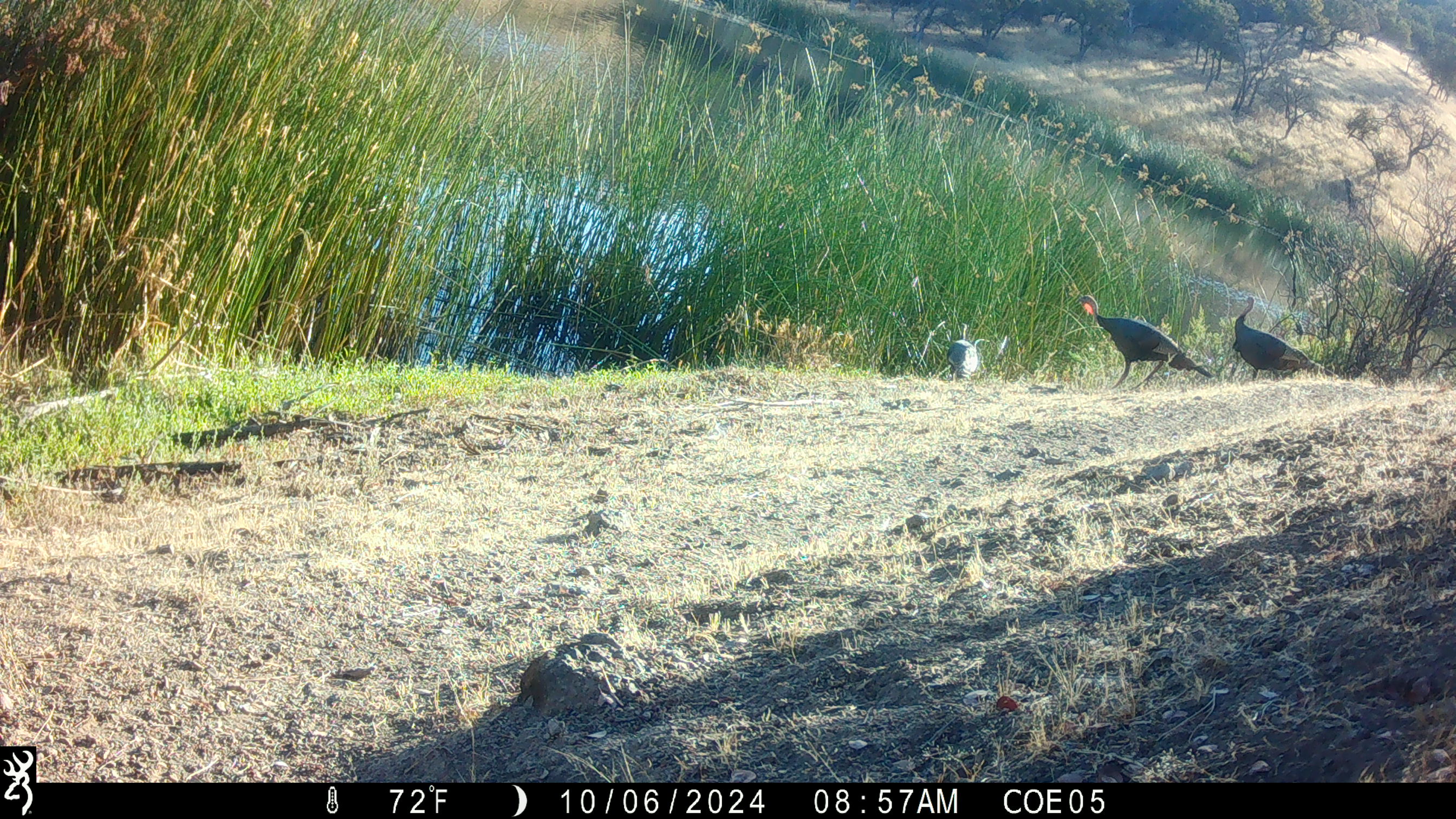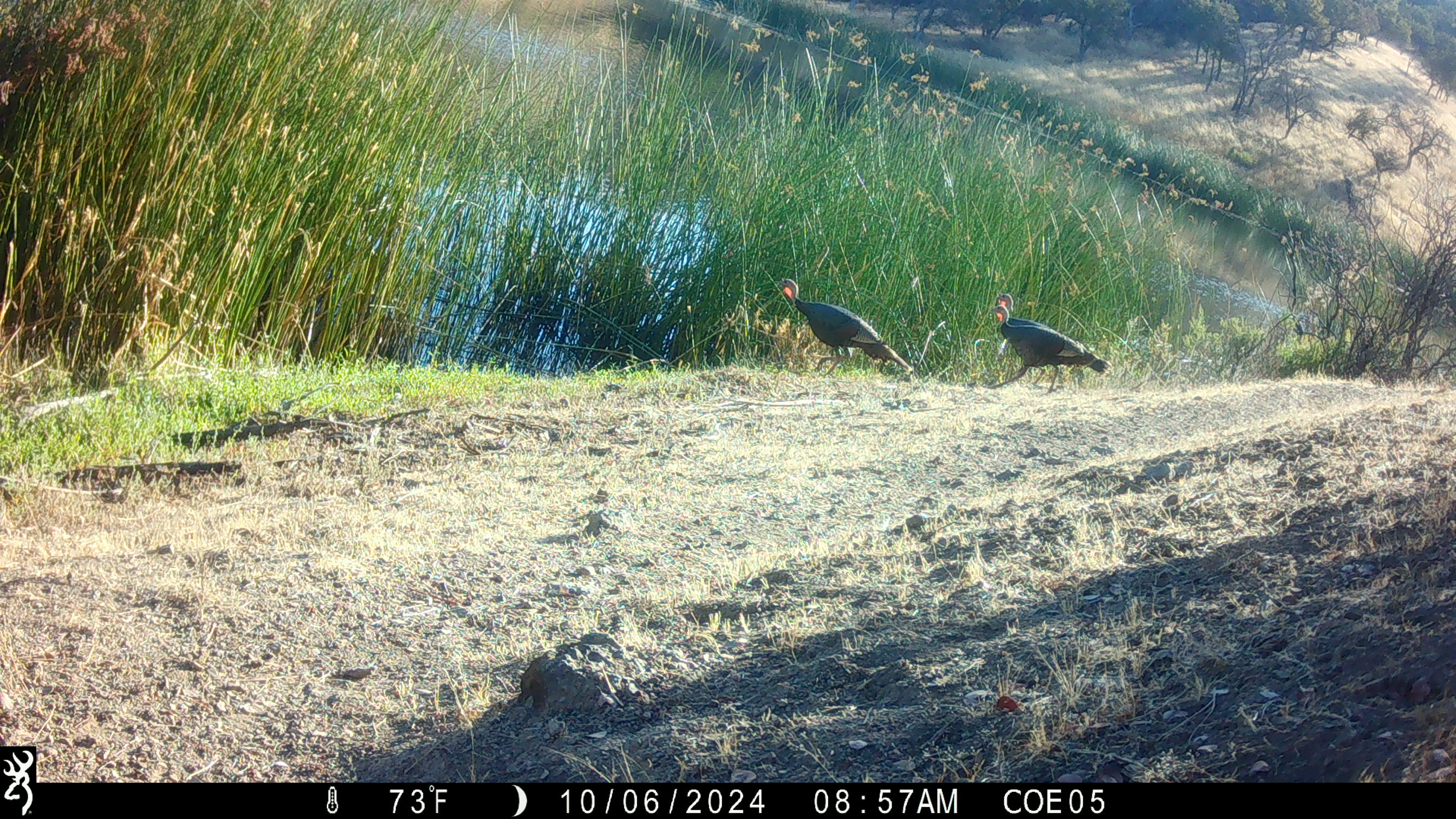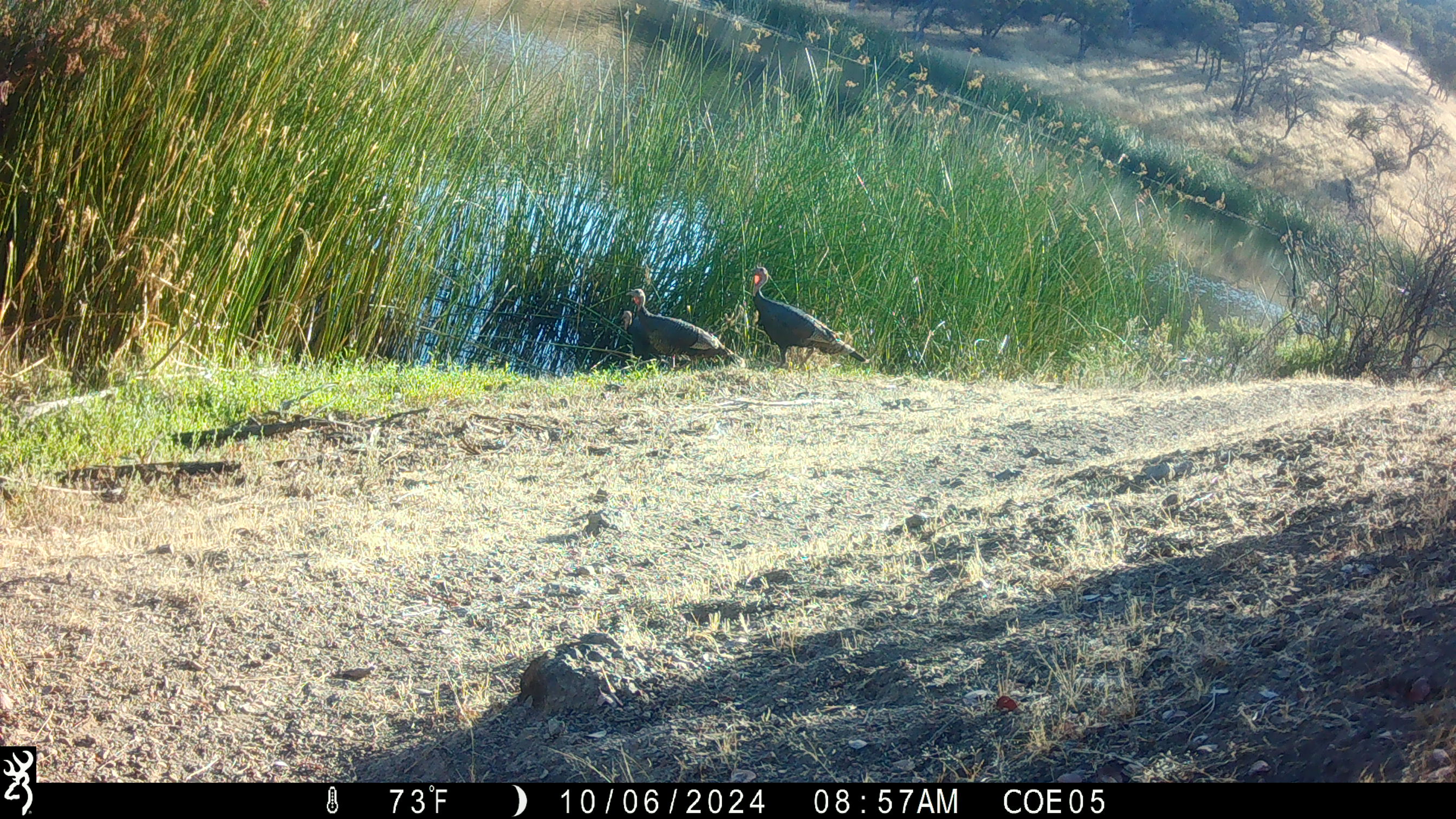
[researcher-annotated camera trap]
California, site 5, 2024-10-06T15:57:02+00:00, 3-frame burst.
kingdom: Animalia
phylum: Chordata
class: Aves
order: Galliformes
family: Phasianidae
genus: Meleagris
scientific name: Meleagris gallopavo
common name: turkey